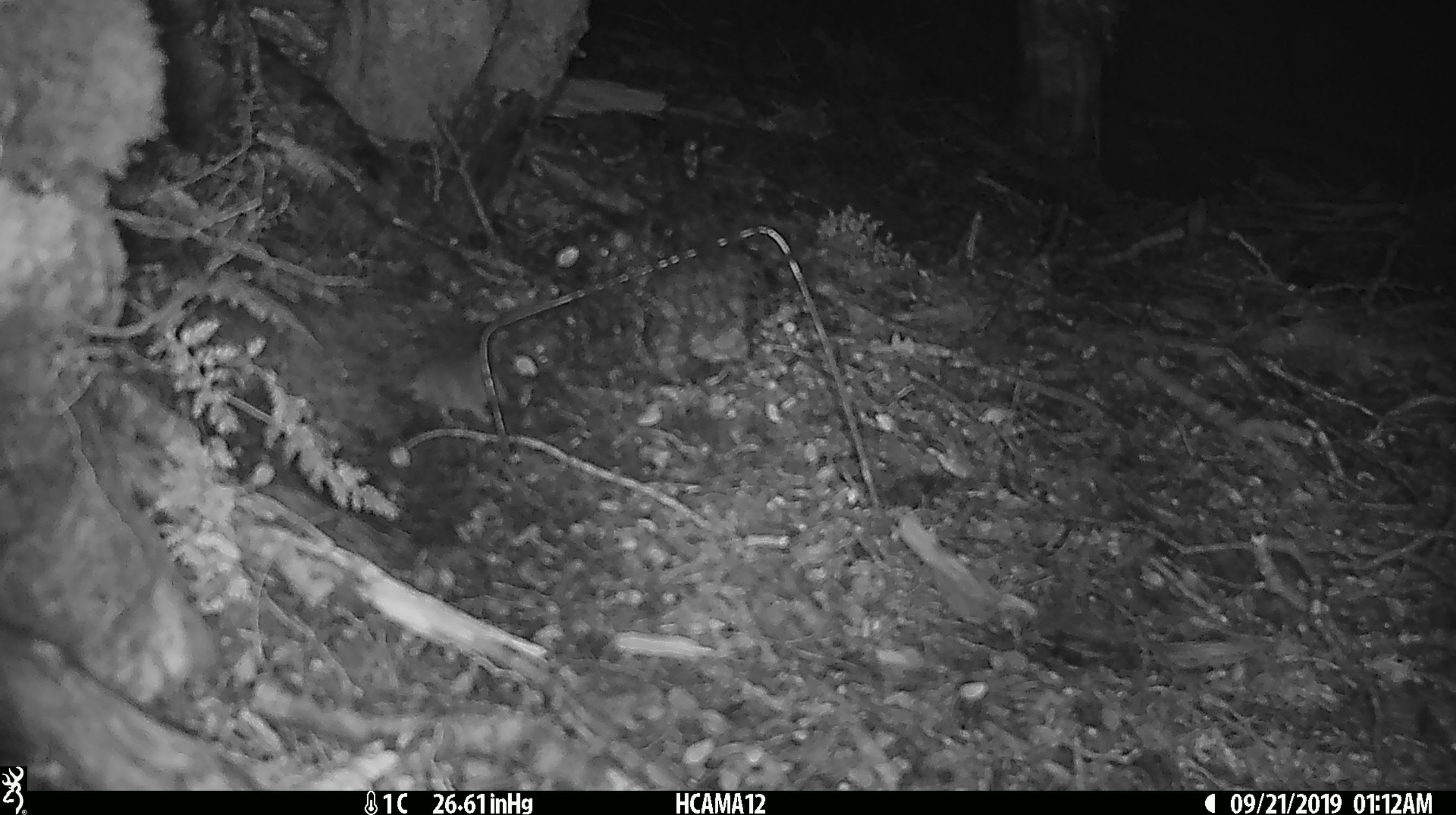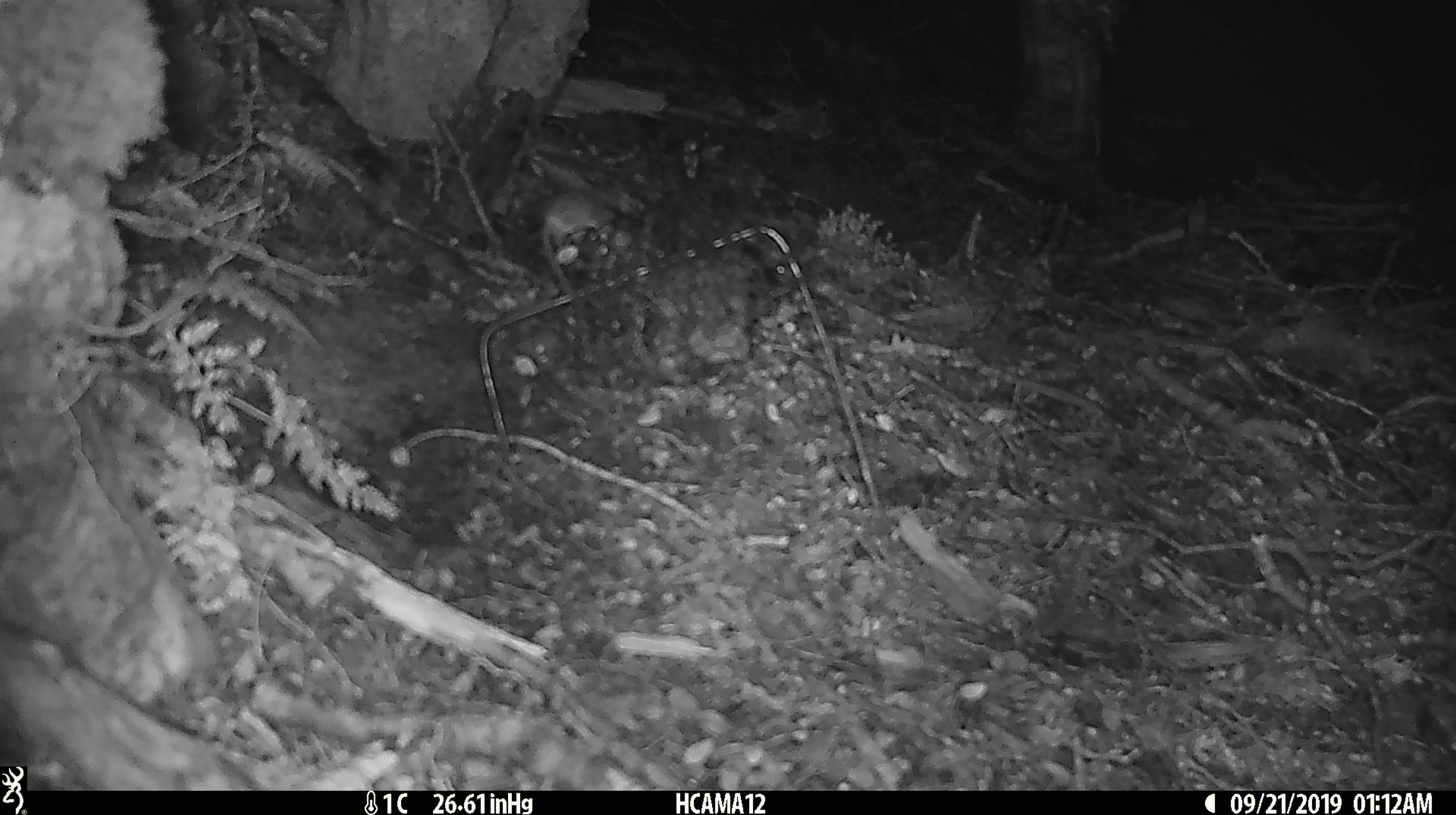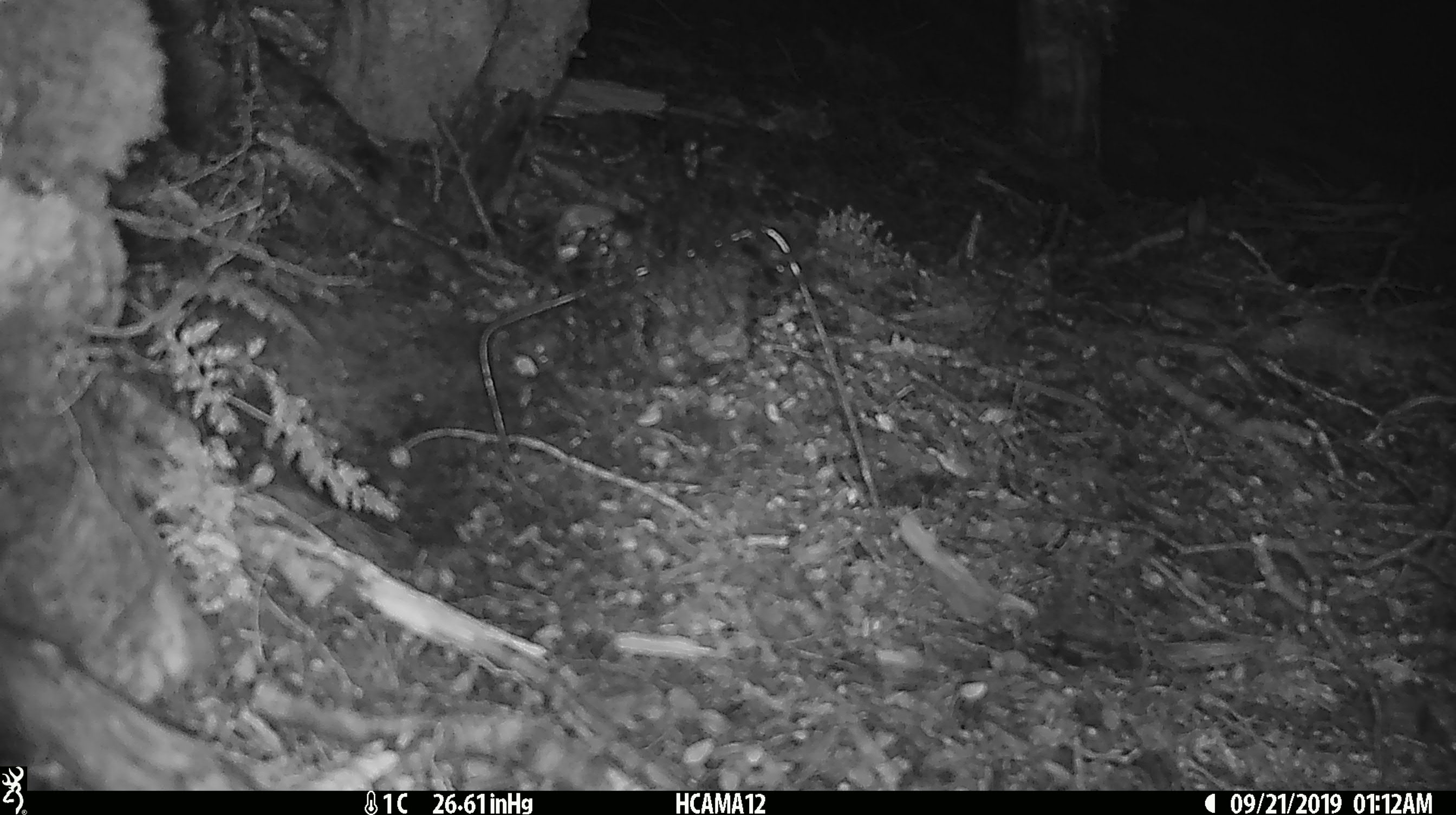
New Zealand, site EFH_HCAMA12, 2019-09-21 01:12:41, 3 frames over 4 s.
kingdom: Animalia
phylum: Chordata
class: Mammalia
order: Rodentia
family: Muridae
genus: Mus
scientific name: Mus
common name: mouse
Mouse (Mus).